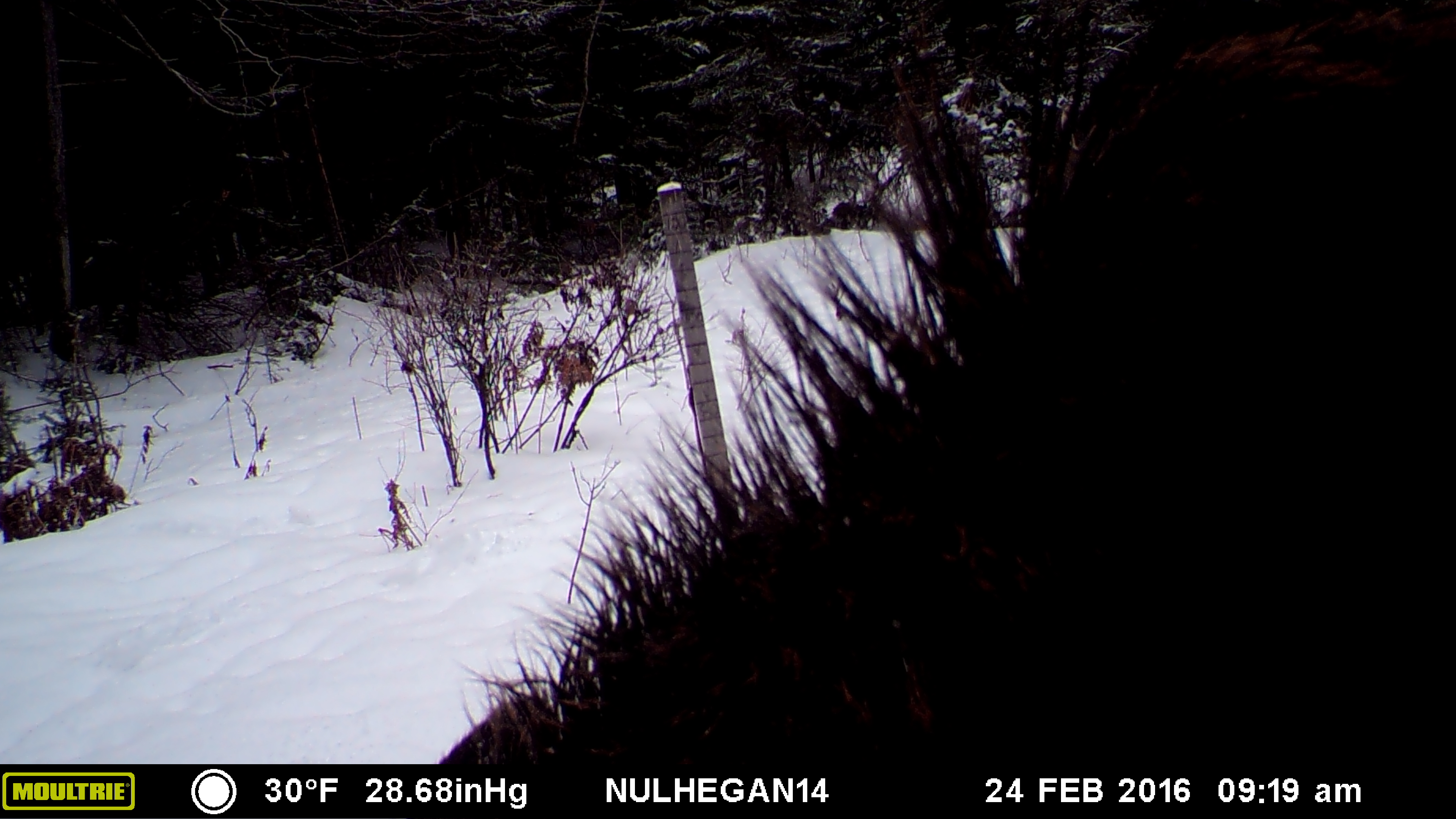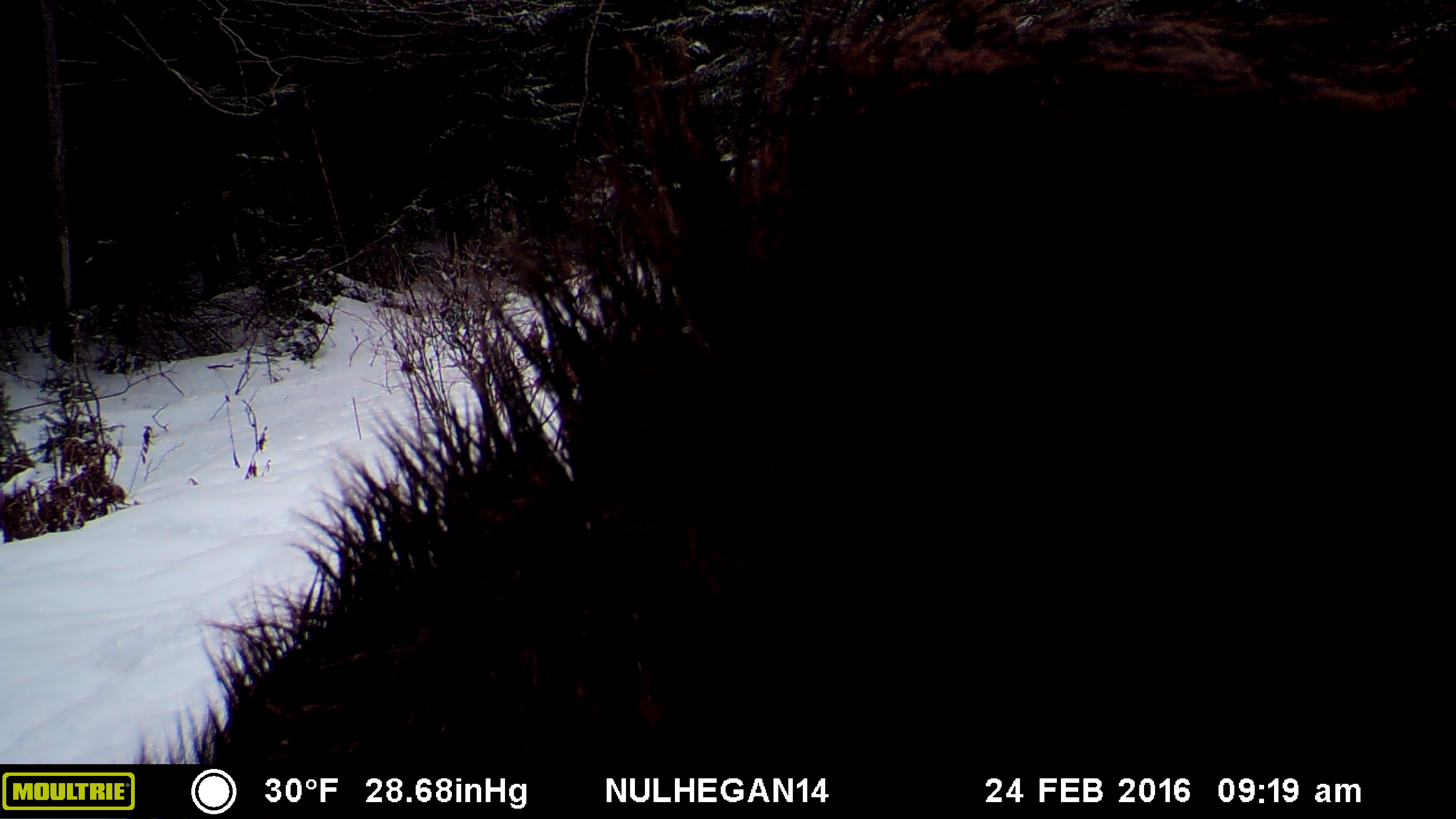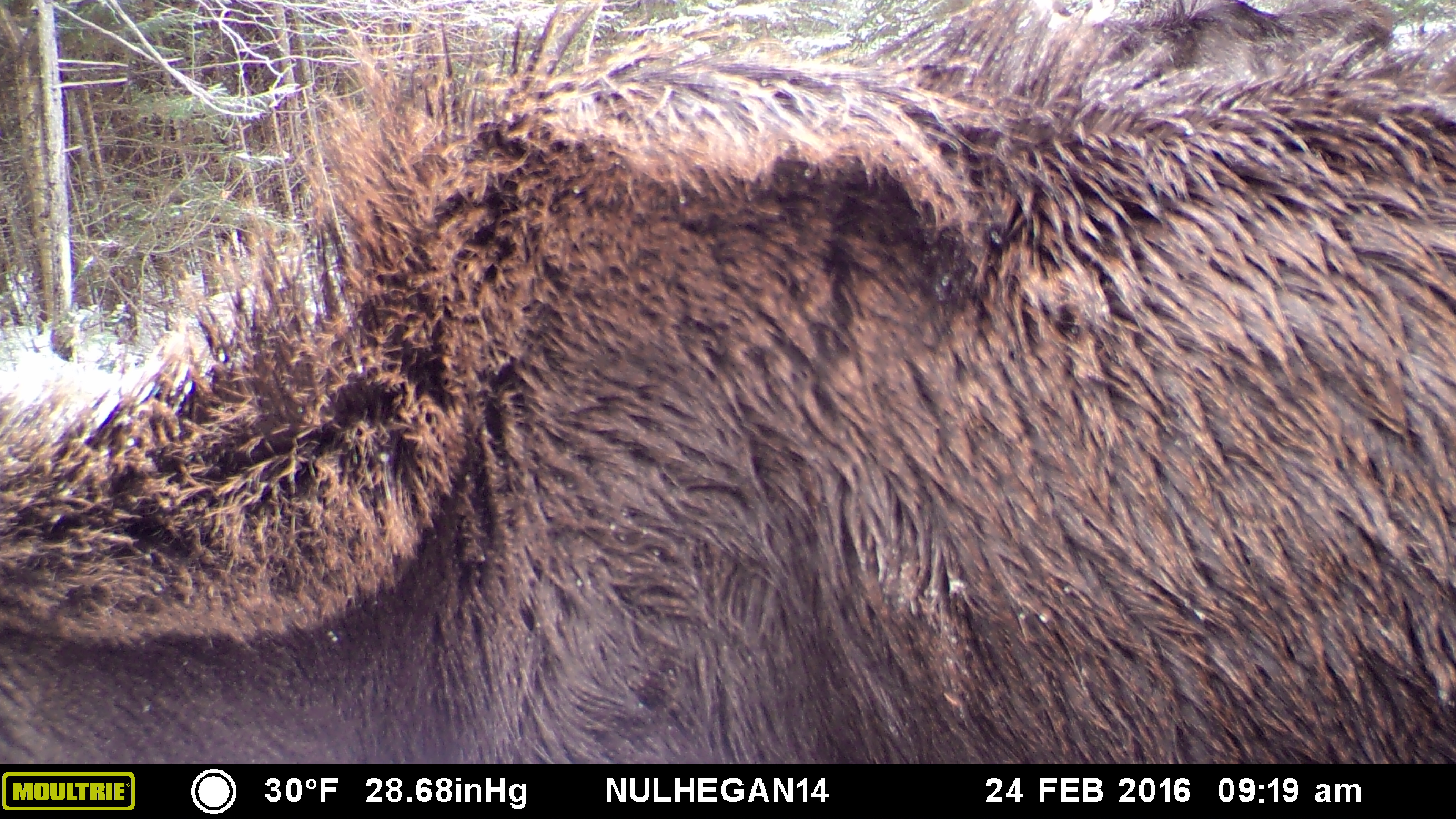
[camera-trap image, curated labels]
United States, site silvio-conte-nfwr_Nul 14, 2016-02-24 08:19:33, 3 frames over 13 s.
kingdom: Animalia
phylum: Chordata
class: Mammalia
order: Artiodactyla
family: Cervidae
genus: Alces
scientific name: Alces alces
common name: moose